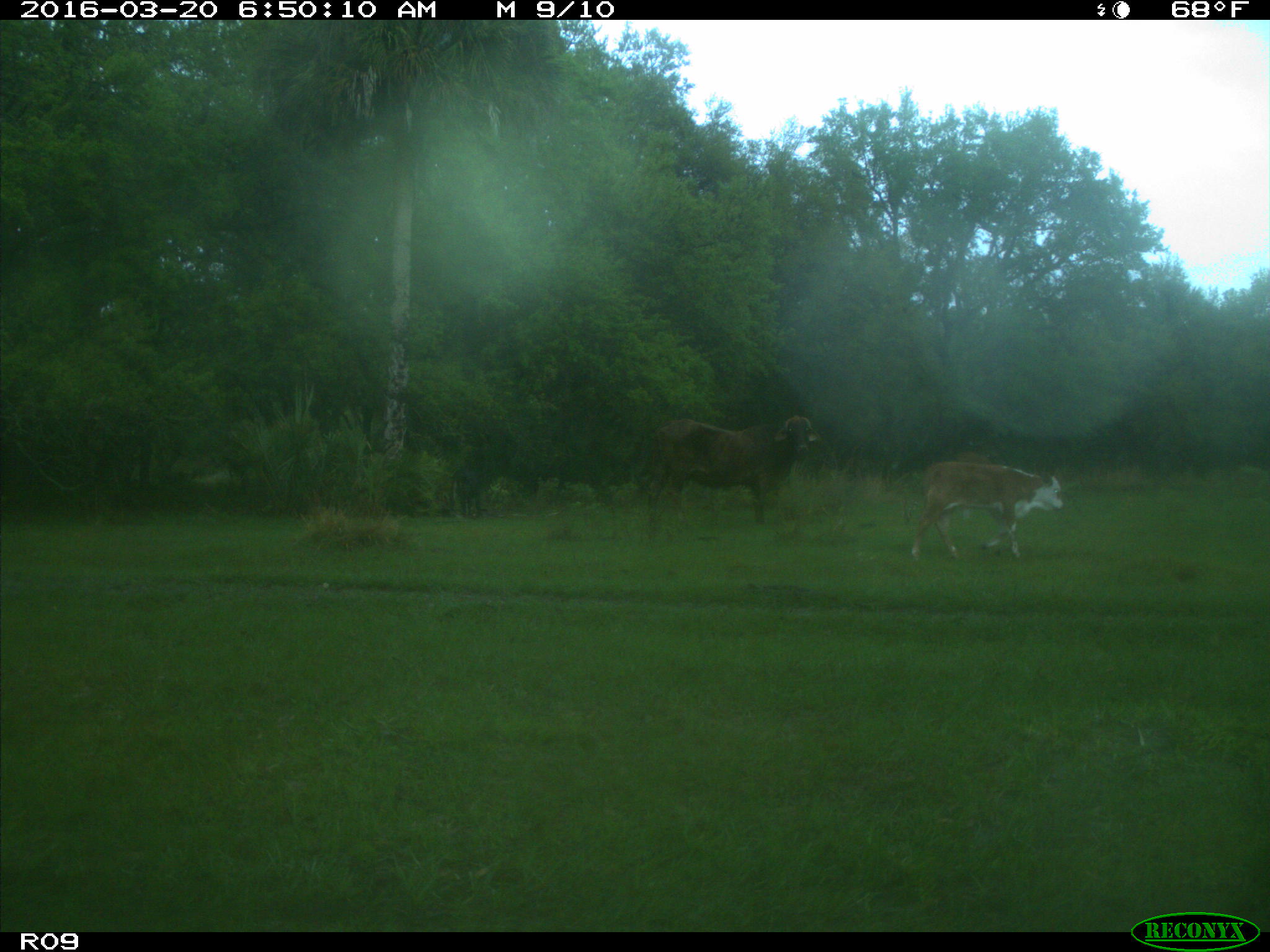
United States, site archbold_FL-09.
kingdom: Animalia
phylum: Chordata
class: Mammalia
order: Artiodactyla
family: Bovidae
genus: Bos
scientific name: Bos taurus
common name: domestic cow